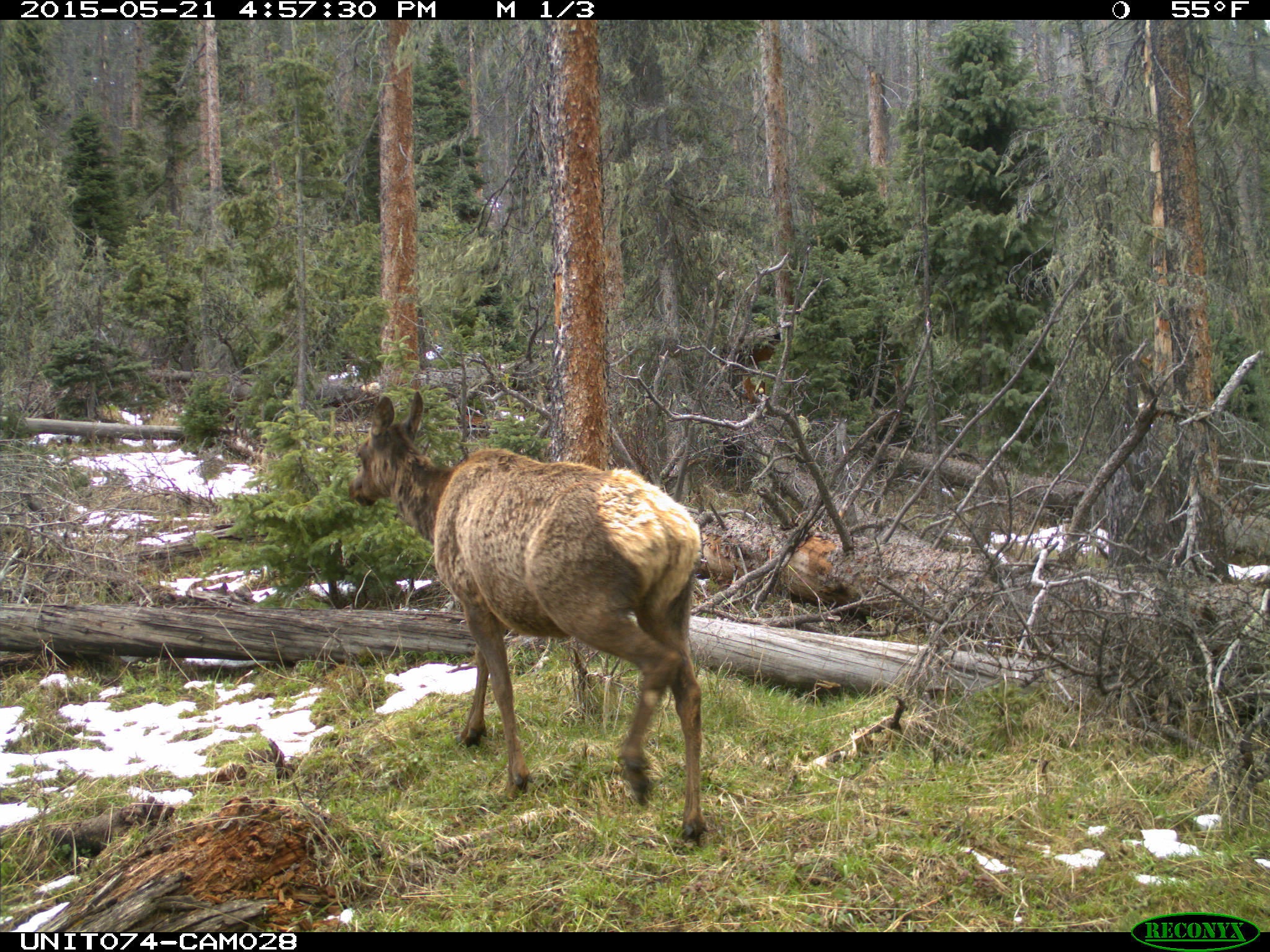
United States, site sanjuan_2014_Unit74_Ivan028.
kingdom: Animalia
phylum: Chordata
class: Mammalia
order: Artiodactyla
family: Cervidae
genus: Cervus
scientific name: Cervus elaphus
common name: red deer